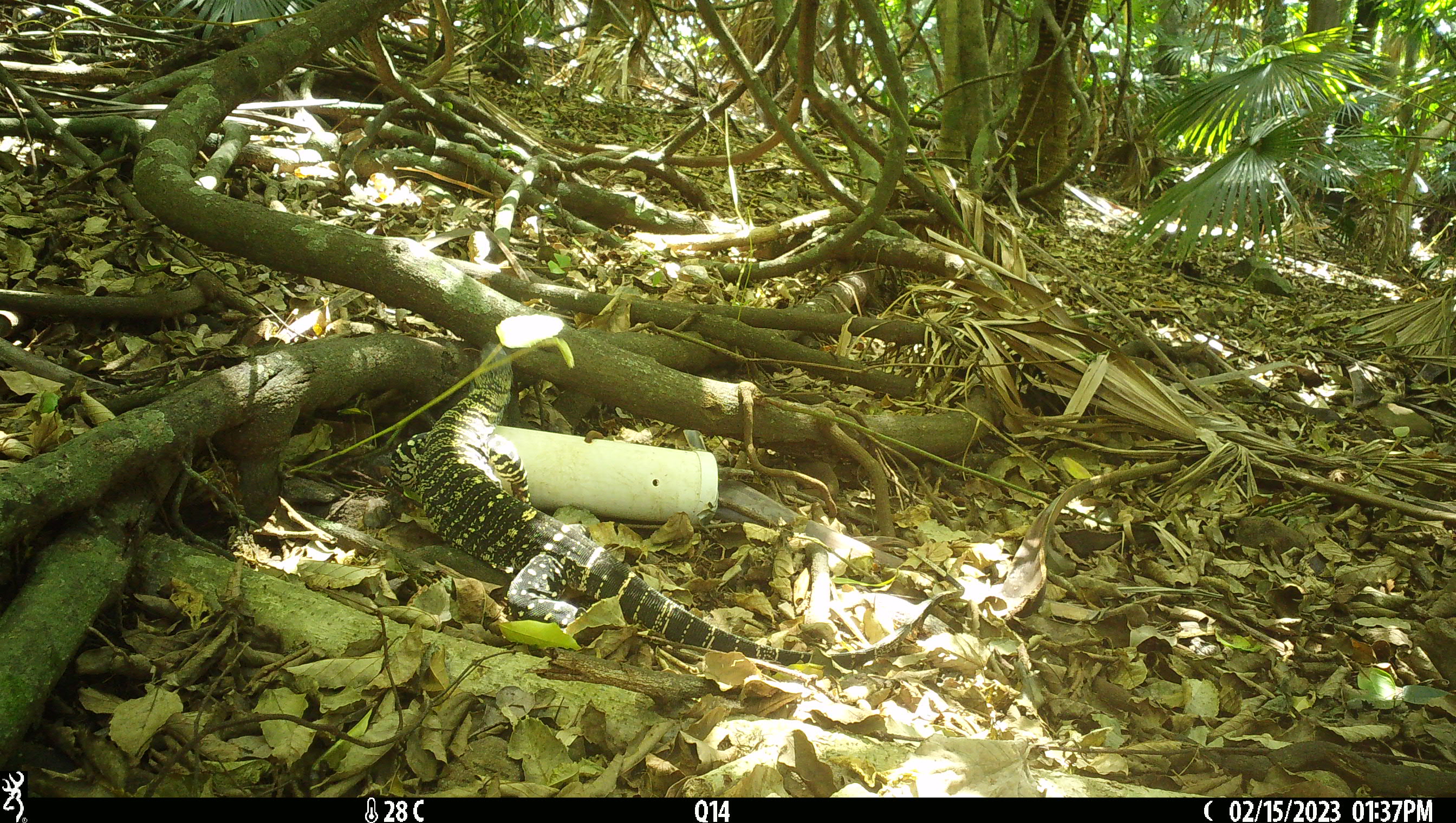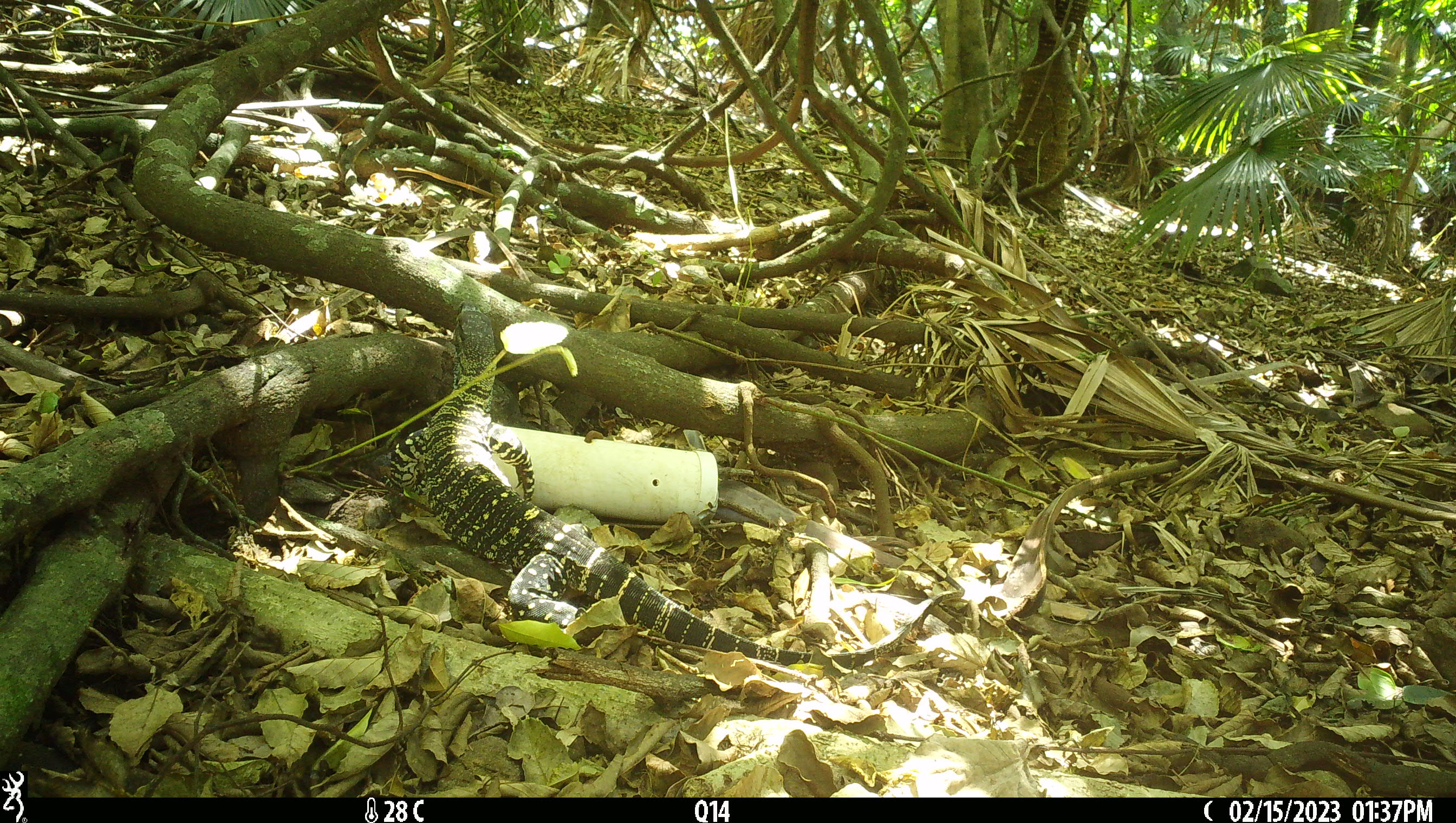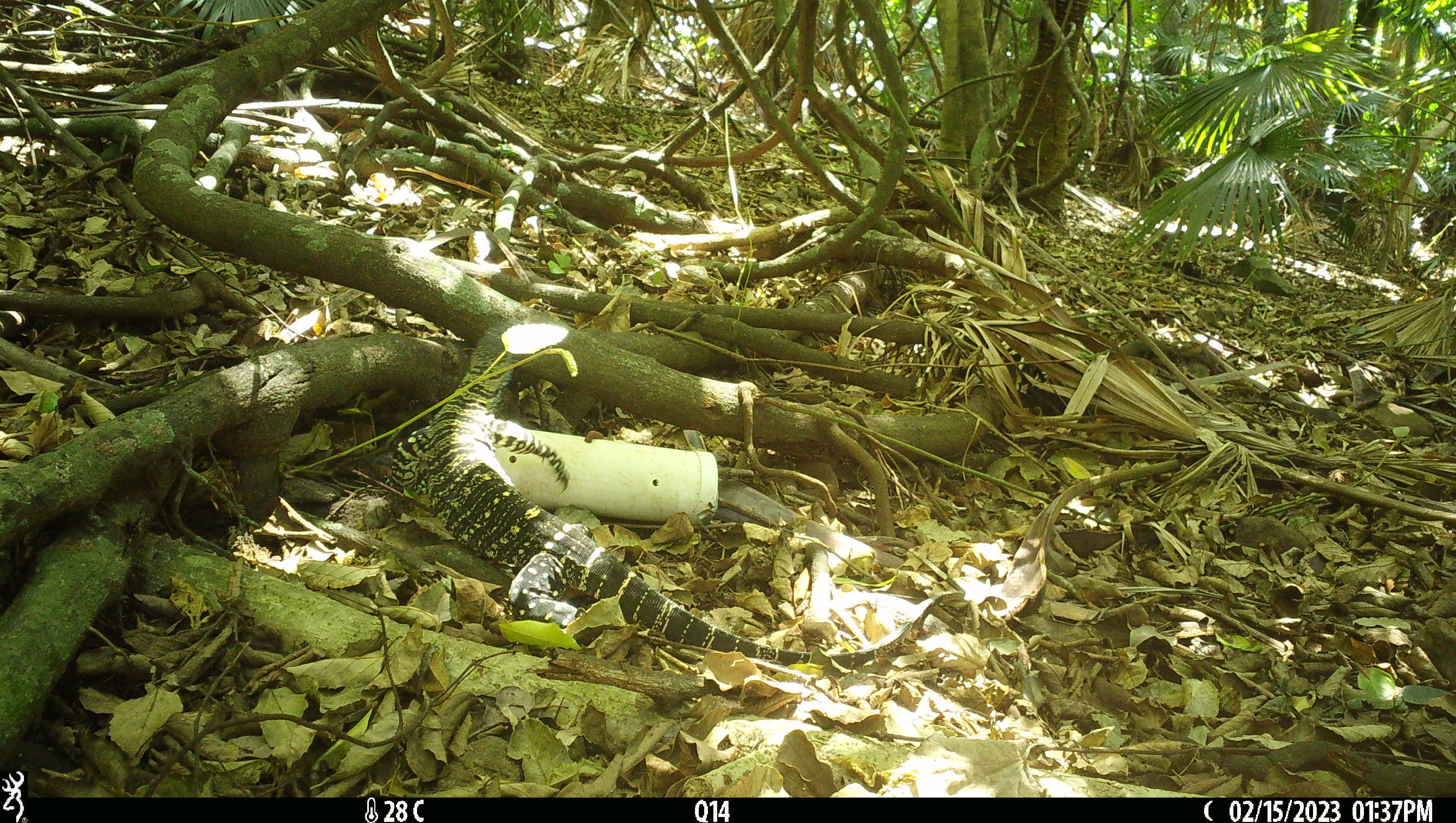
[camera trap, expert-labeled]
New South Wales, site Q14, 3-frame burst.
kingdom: Animalia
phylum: Chordata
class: Reptilia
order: Squamata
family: Varanidae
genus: Varanus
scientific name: Varanus varius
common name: lace monitor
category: goanna